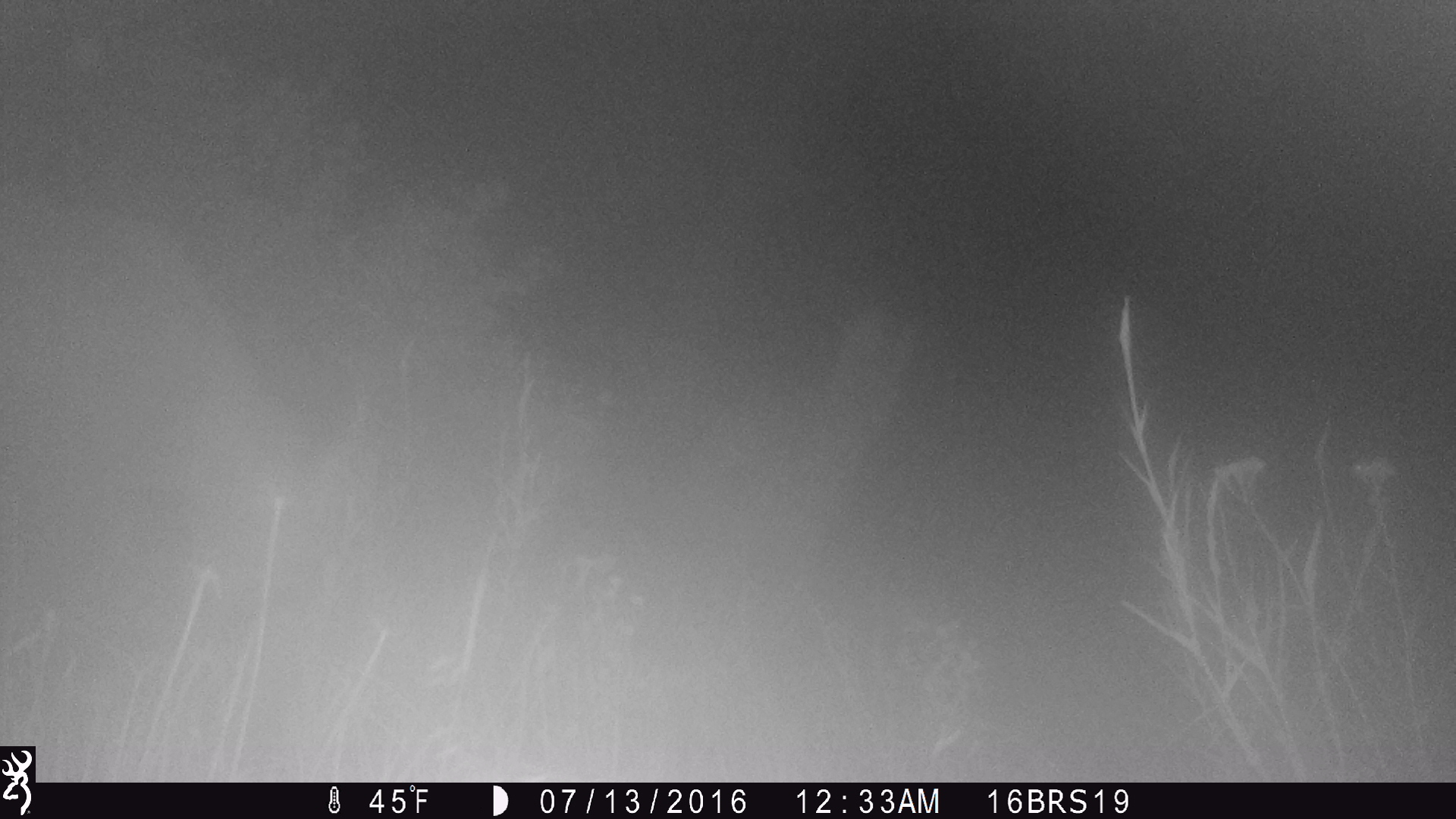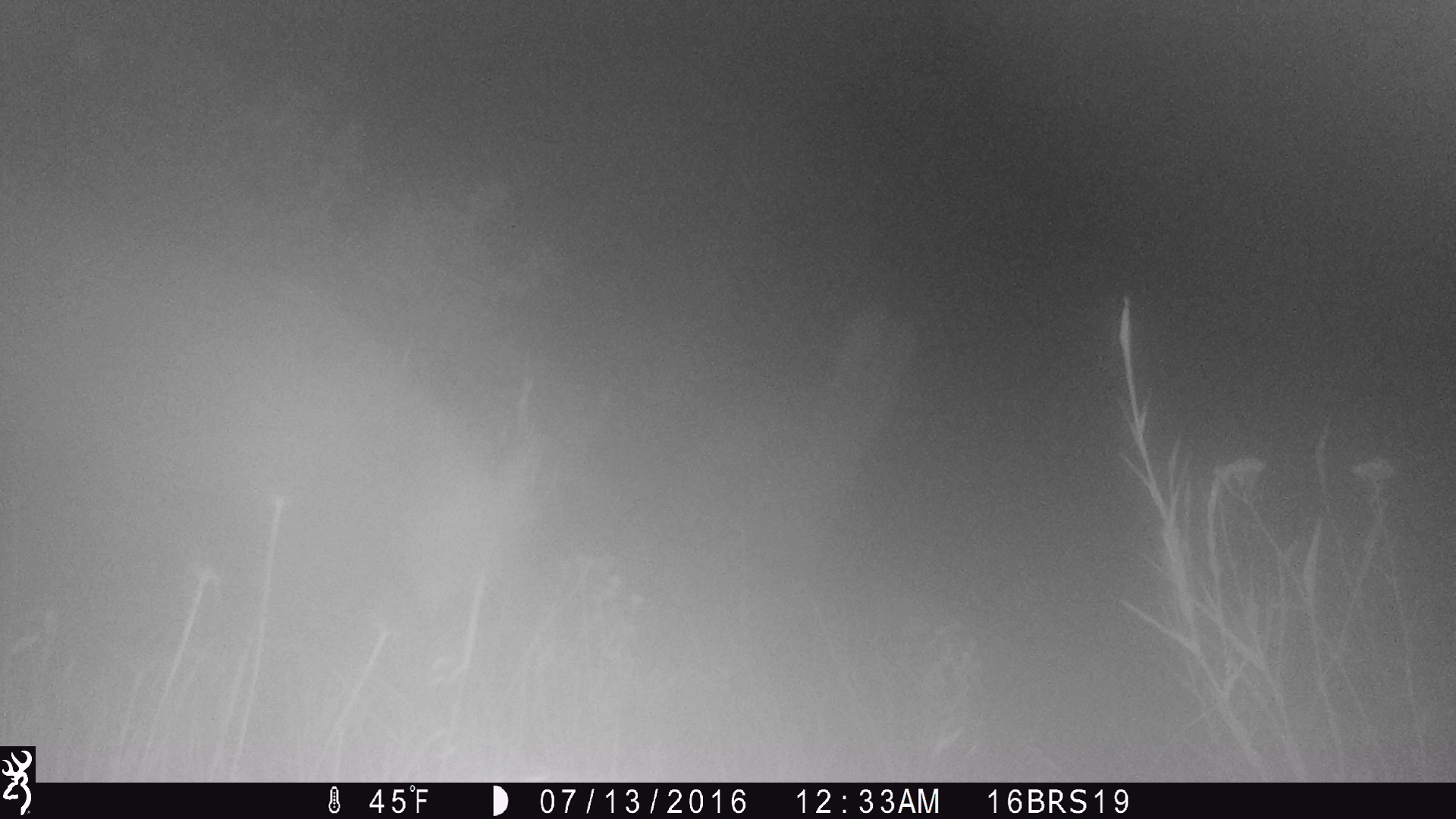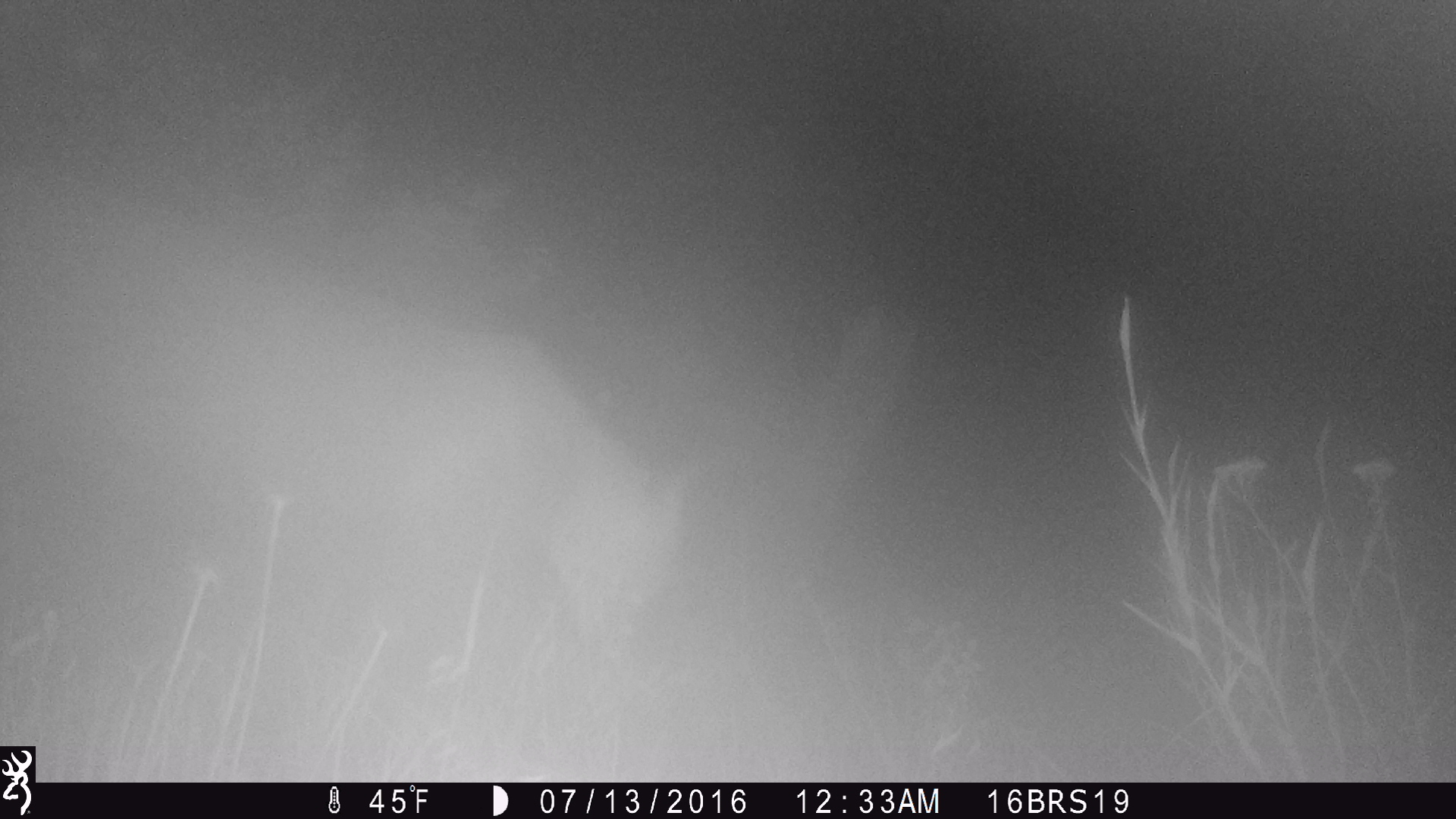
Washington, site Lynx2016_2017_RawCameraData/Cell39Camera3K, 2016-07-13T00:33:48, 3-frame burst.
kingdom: Animalia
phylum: Chordata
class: Mammalia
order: Carnivora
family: Felidae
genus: Puma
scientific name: Puma concolor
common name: mountain lion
Puma concolor (mountain lion). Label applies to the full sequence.